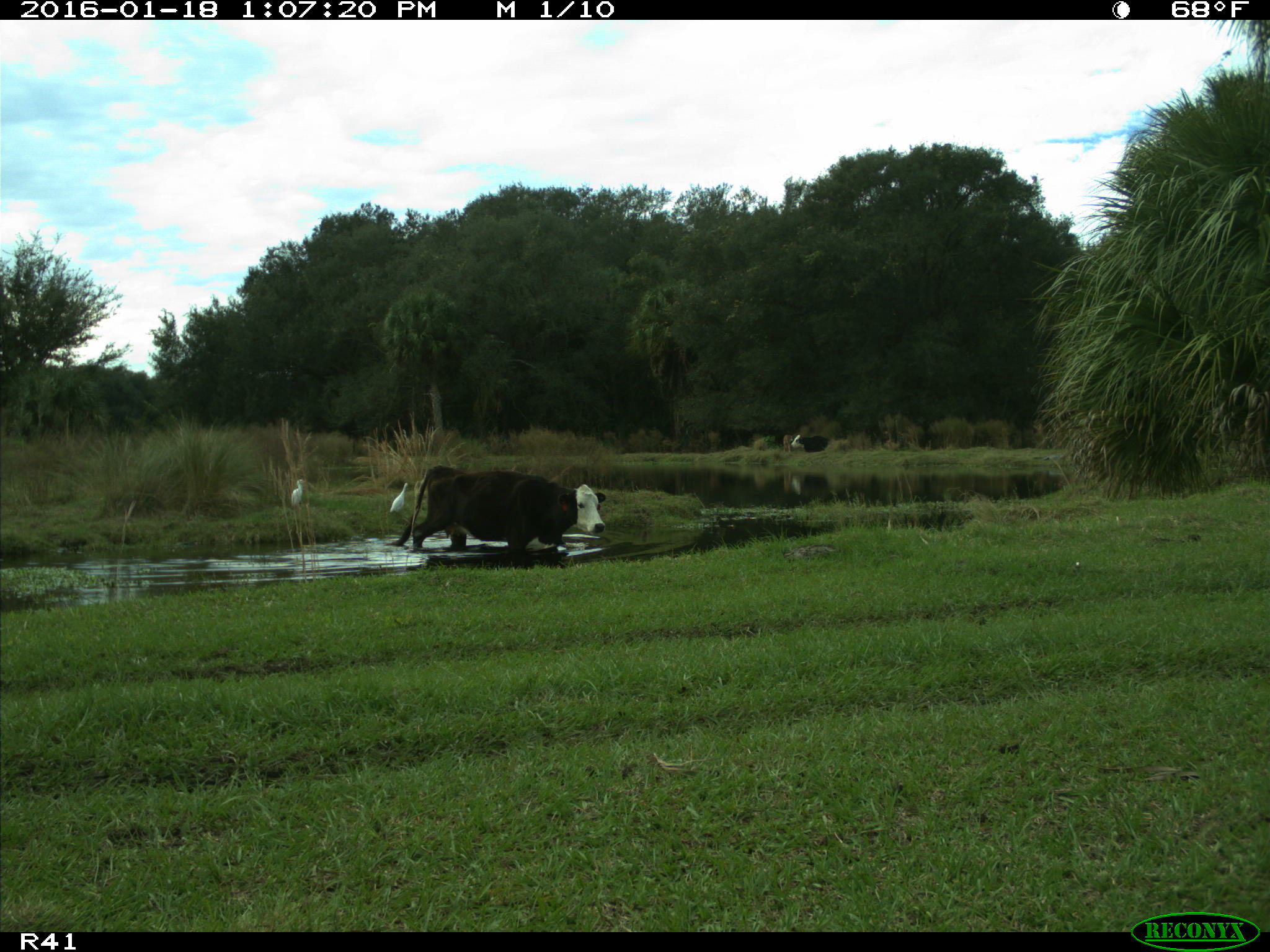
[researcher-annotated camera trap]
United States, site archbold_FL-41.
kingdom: Animalia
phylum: Chordata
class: Mammalia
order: Artiodactyla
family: Bovidae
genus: Bos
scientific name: Bos taurus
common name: domestic cow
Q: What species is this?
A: Bos taurus (domestic cow).